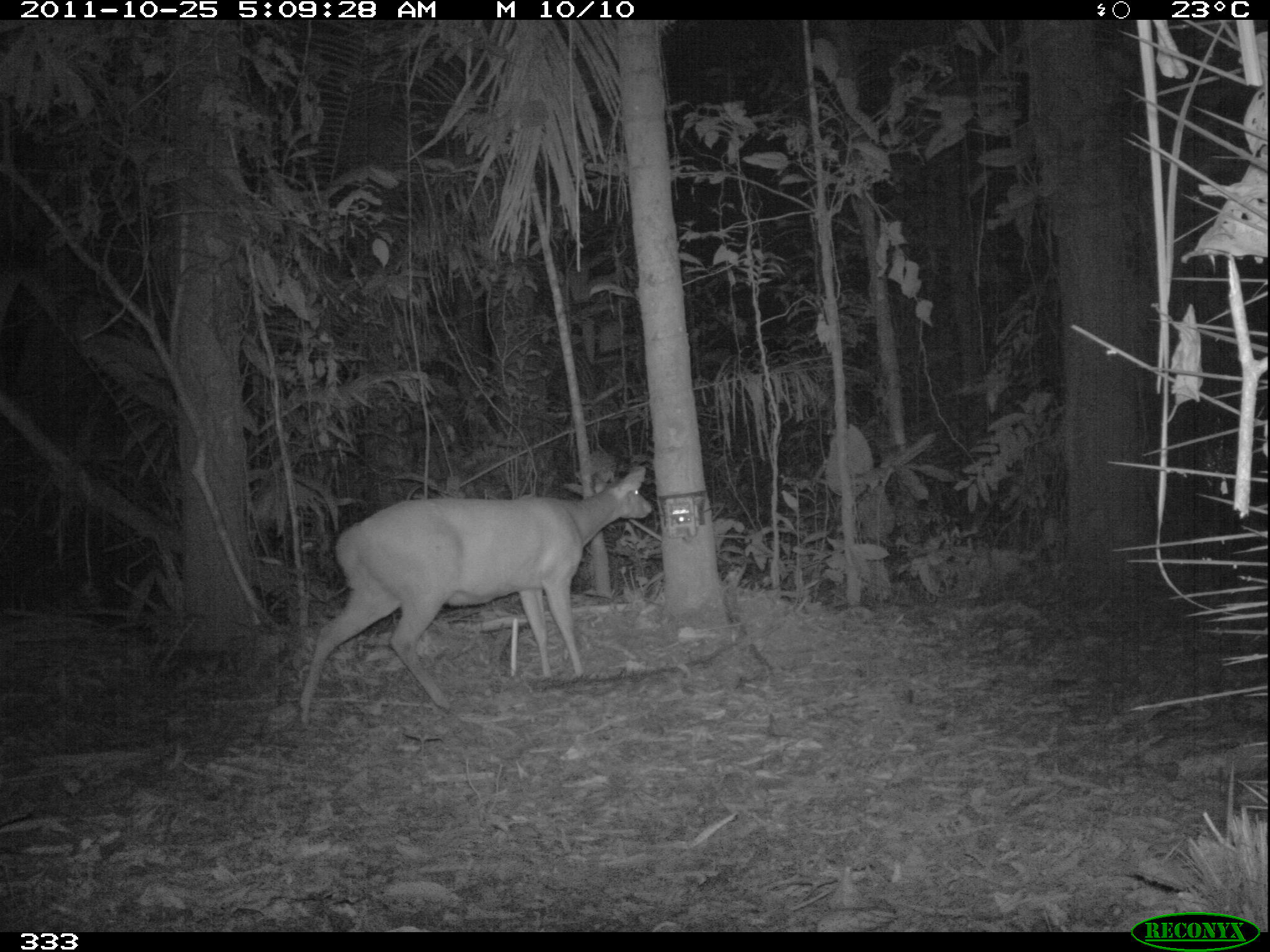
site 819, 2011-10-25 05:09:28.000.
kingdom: Animalia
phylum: Chordata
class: Mammalia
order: Artiodactyla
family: Cervidae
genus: Mazama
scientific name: Mazama americana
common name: red brocket